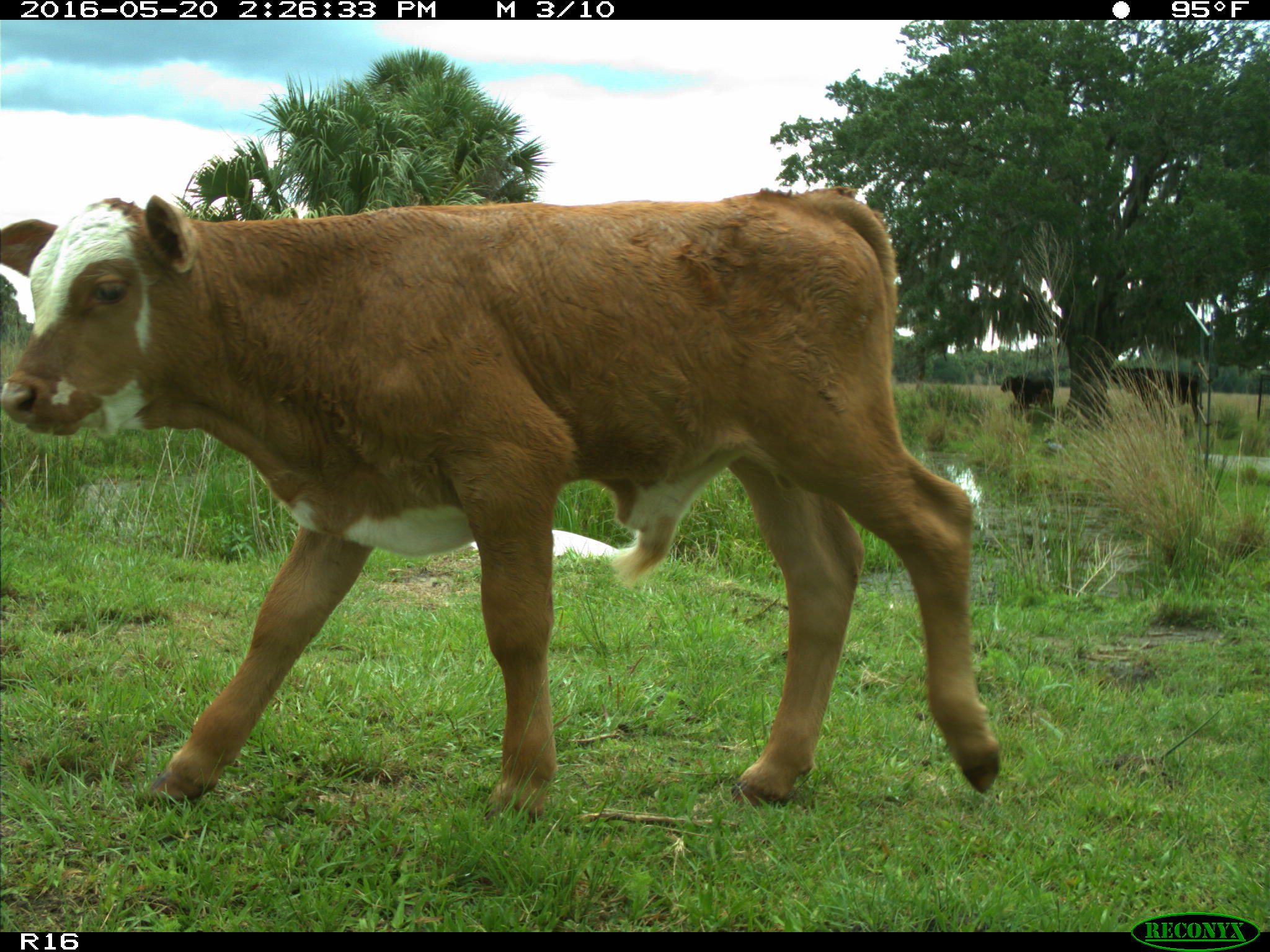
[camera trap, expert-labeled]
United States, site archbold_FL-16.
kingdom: Animalia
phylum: Chordata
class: Mammalia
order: Artiodactyla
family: Bovidae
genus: Bos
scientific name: Bos taurus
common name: domestic cow